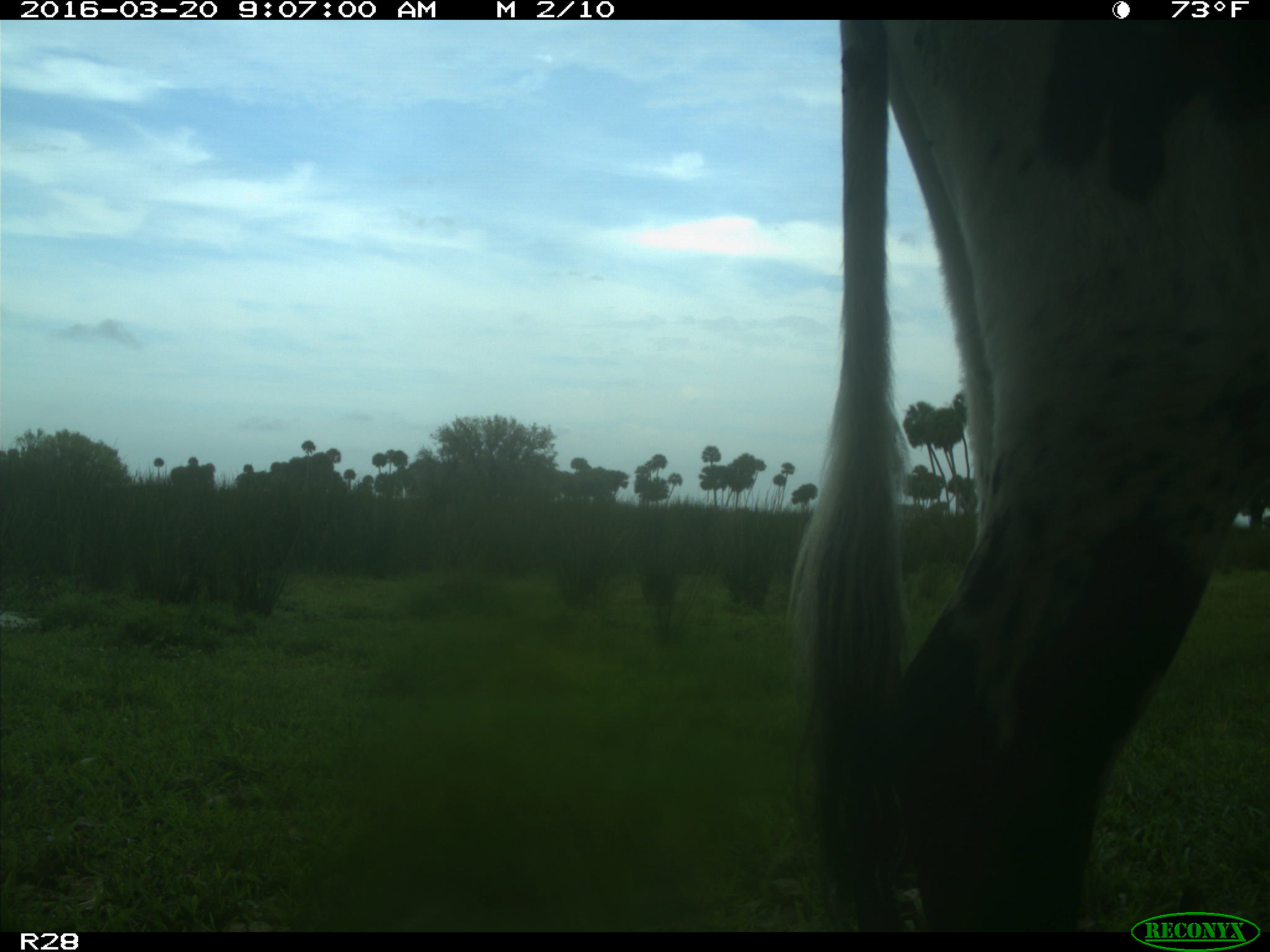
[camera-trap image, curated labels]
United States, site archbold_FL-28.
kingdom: Animalia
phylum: Chordata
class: Mammalia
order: Artiodactyla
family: Bovidae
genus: Bos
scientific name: Bos taurus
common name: domestic cow